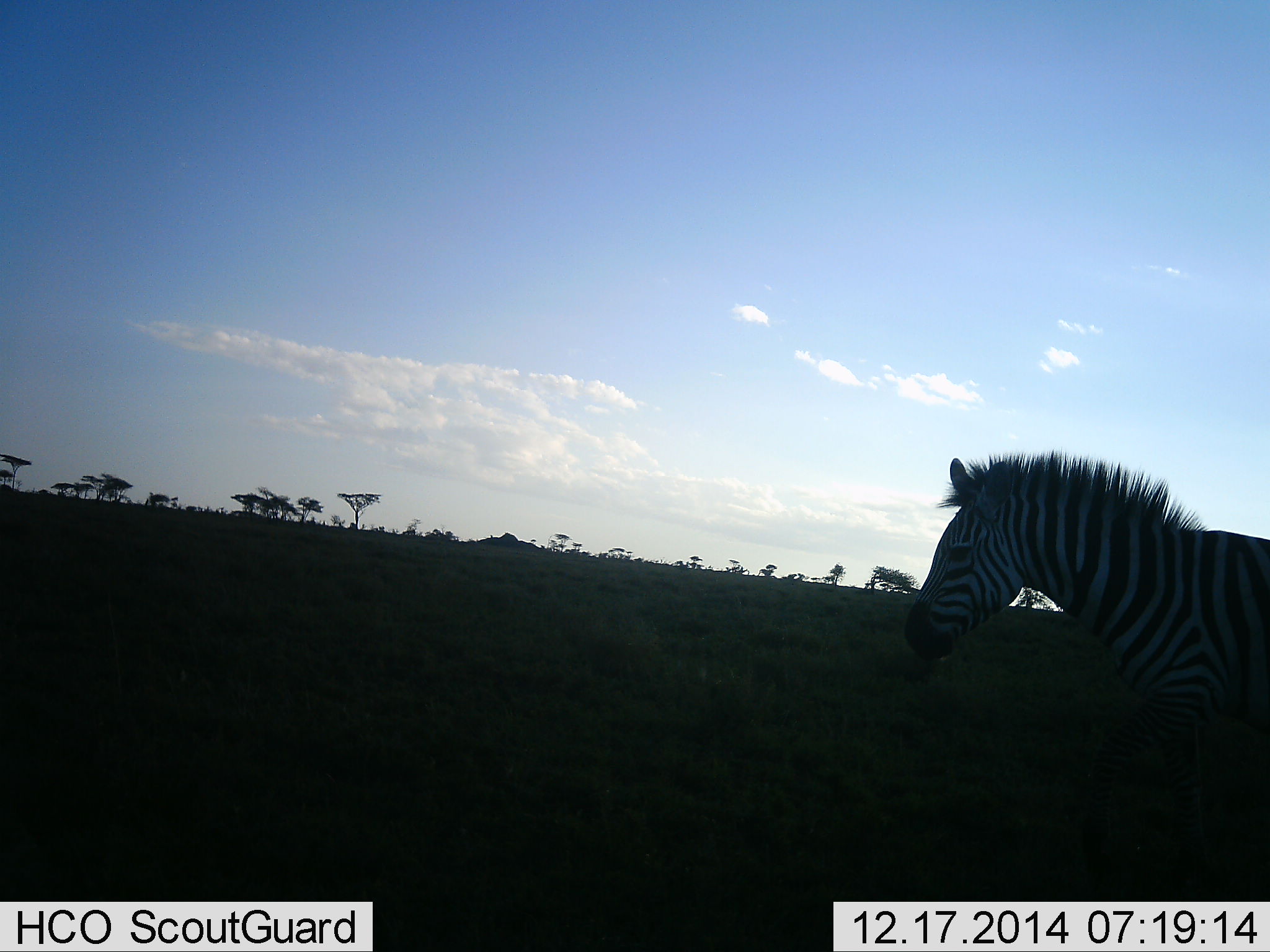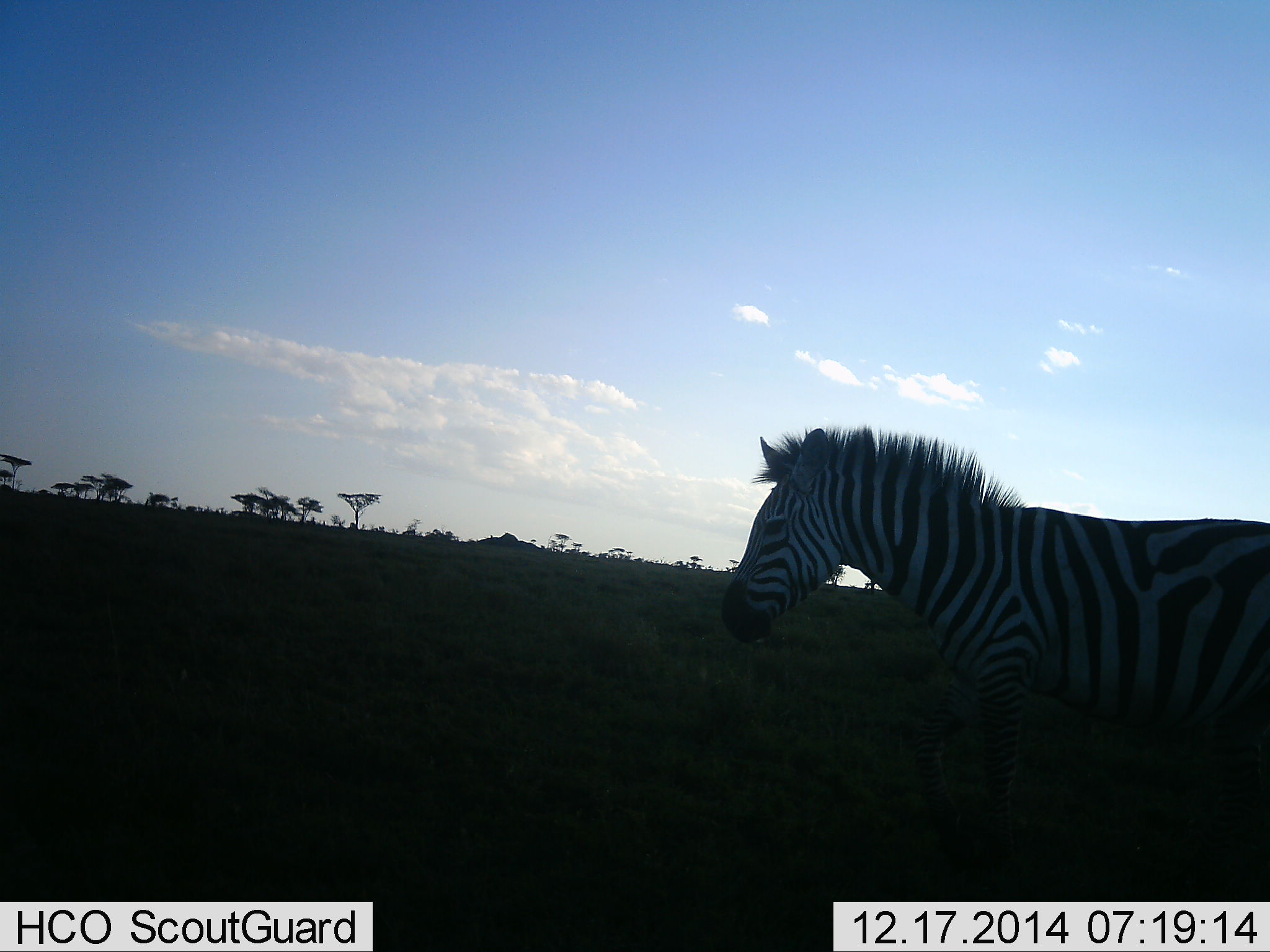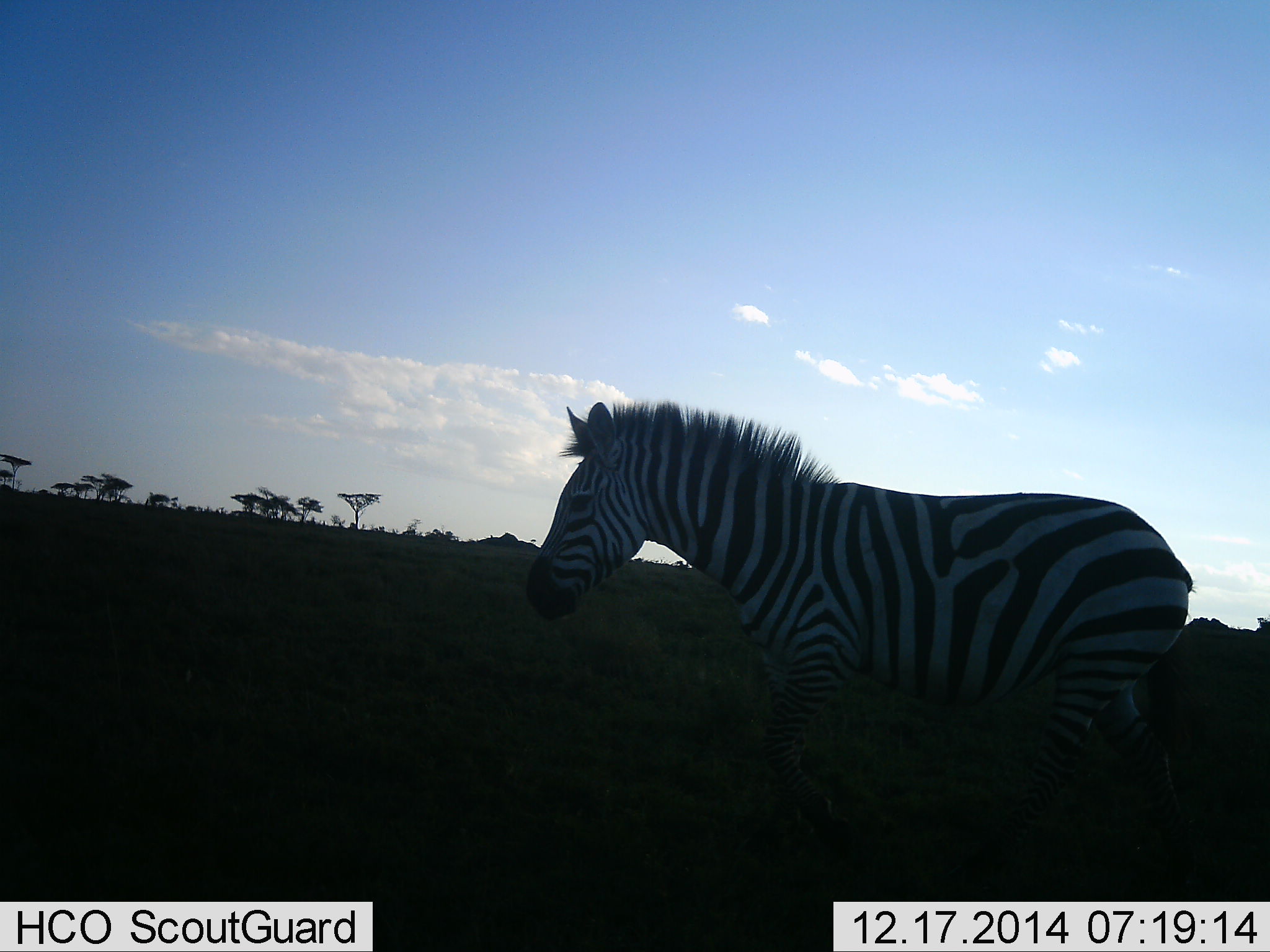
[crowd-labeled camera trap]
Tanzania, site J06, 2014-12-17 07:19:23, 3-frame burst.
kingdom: Animalia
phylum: Chordata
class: Mammalia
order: Perissodactyla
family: Equidae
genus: Equus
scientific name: Equus quagga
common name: plains zebra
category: zebra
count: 1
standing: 0%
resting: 0%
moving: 100%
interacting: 0%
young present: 0%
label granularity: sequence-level